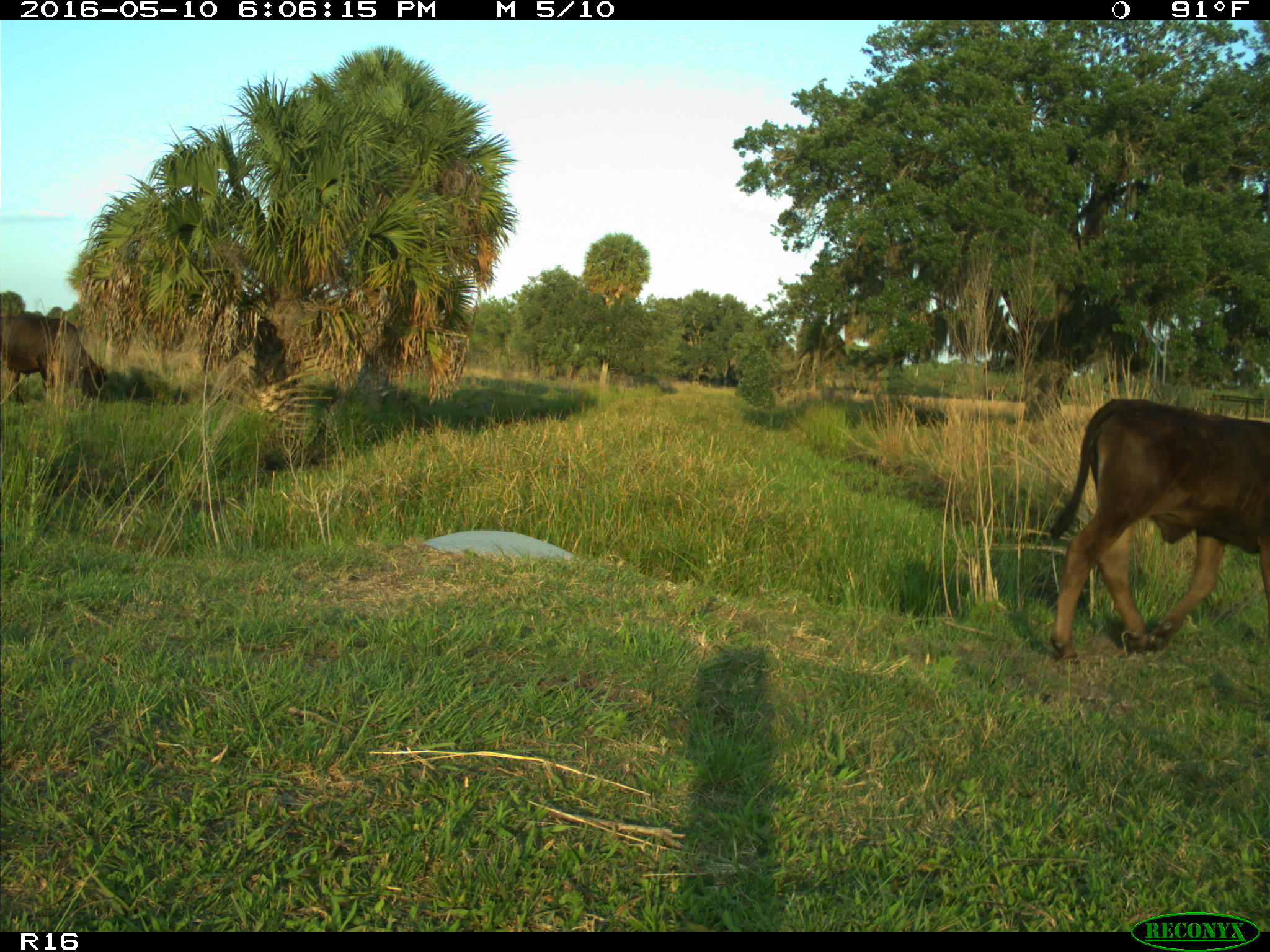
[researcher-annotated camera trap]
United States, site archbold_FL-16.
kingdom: Animalia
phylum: Chordata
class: Mammalia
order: Artiodactyla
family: Bovidae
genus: Bos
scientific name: Bos taurus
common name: domestic cow